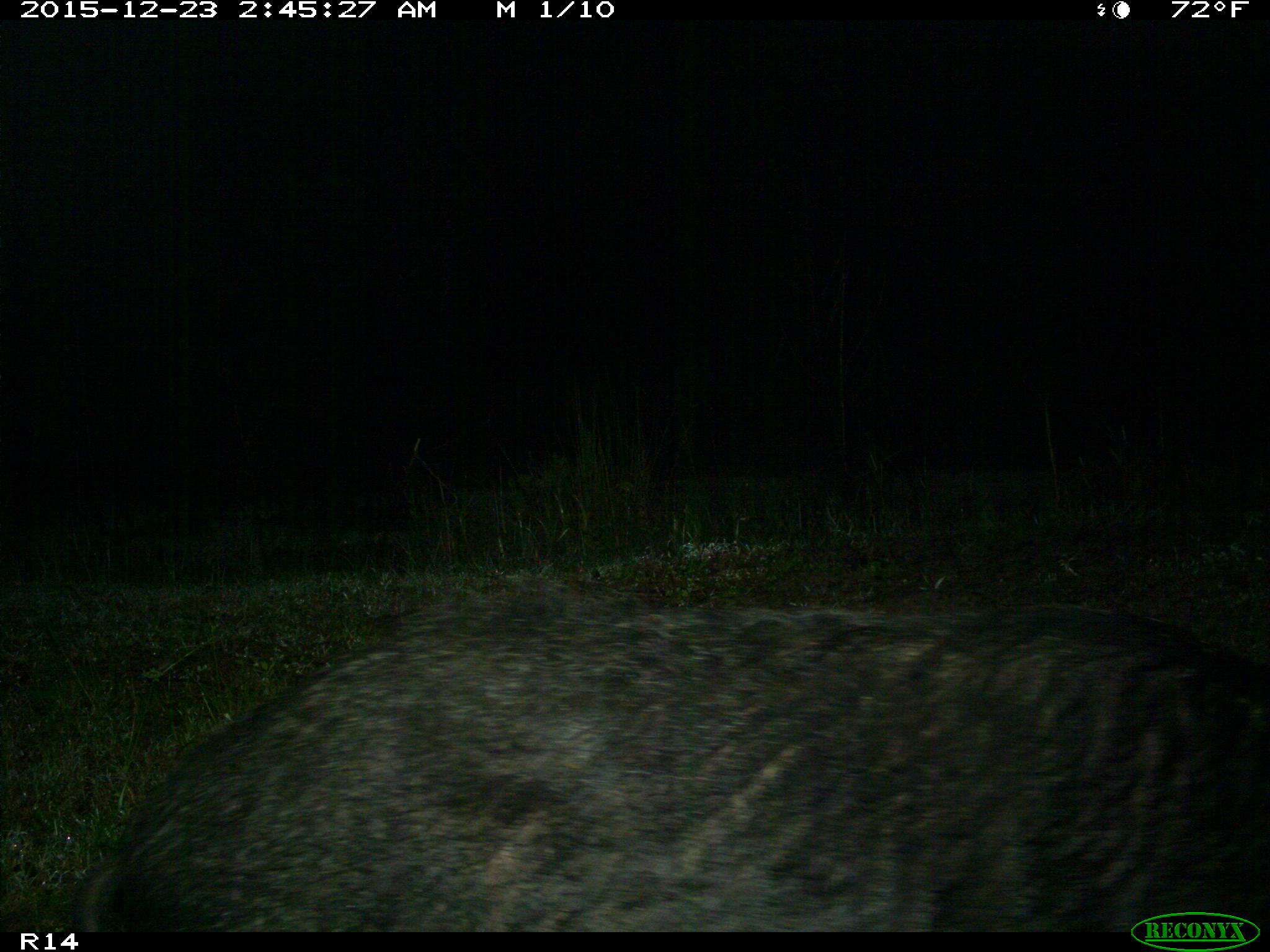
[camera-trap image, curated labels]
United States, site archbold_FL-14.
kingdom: Animalia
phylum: Chordata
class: Mammalia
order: Artiodactyla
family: Suidae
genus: Sus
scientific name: Sus scrofa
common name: wild boar